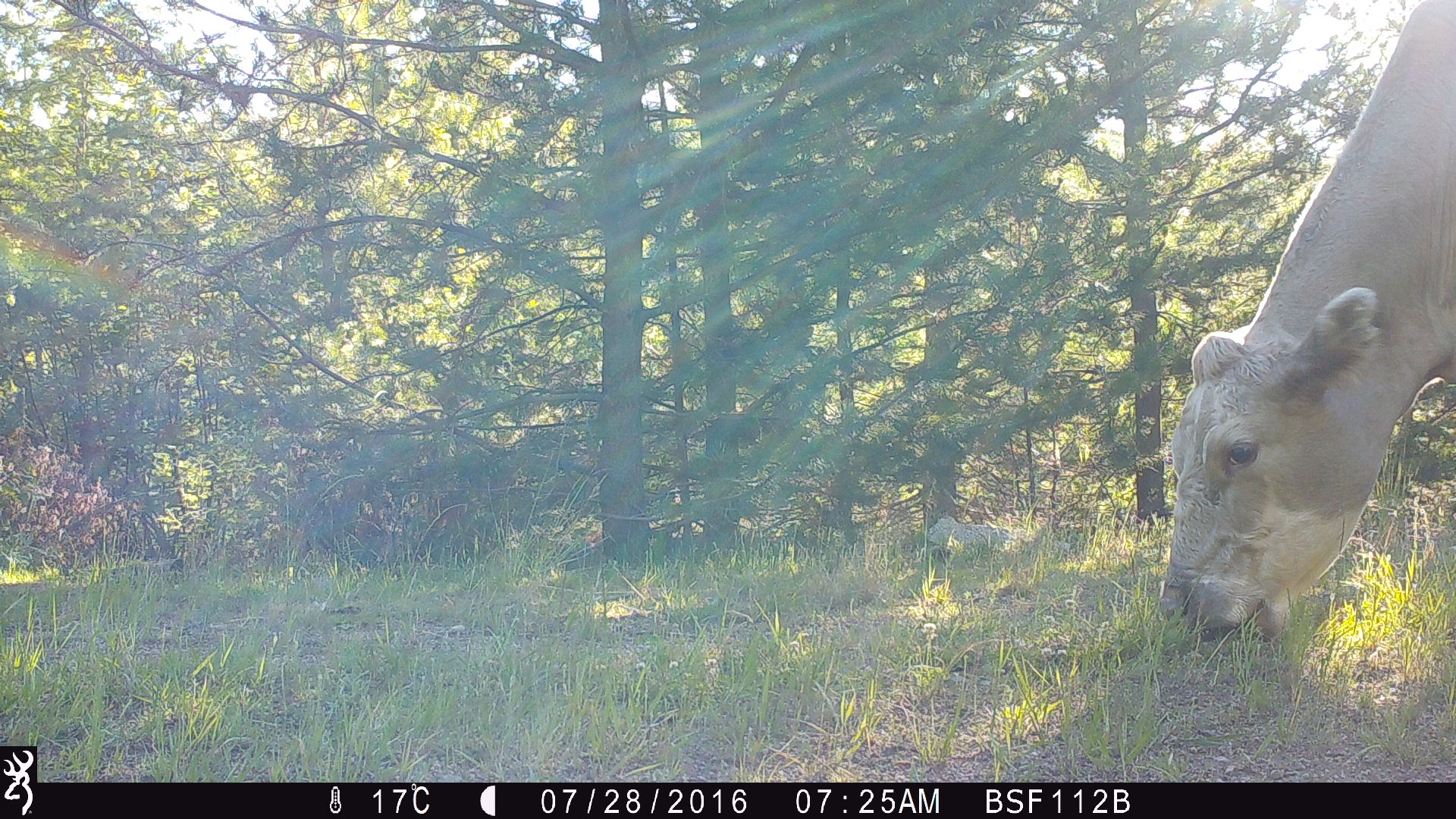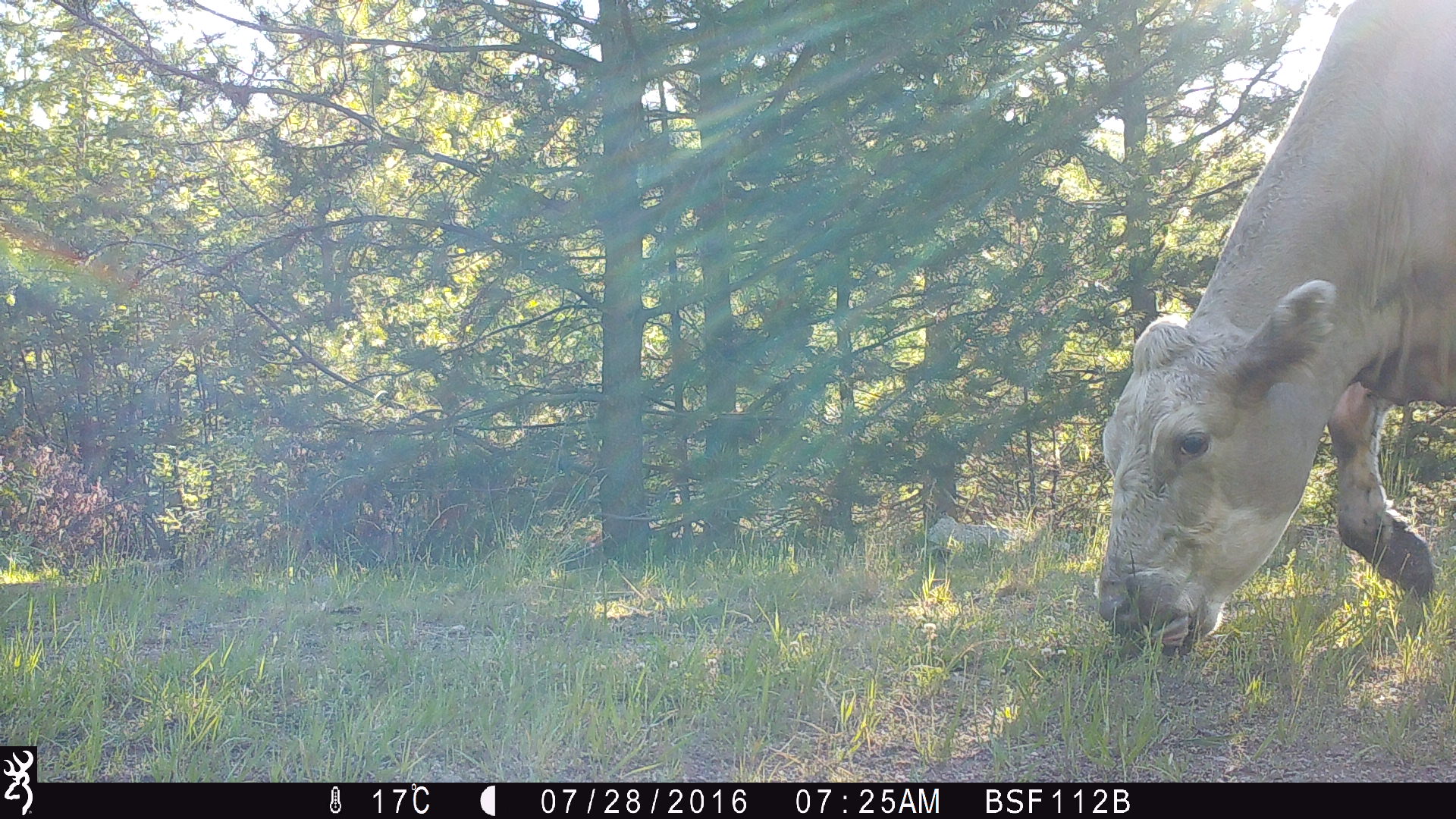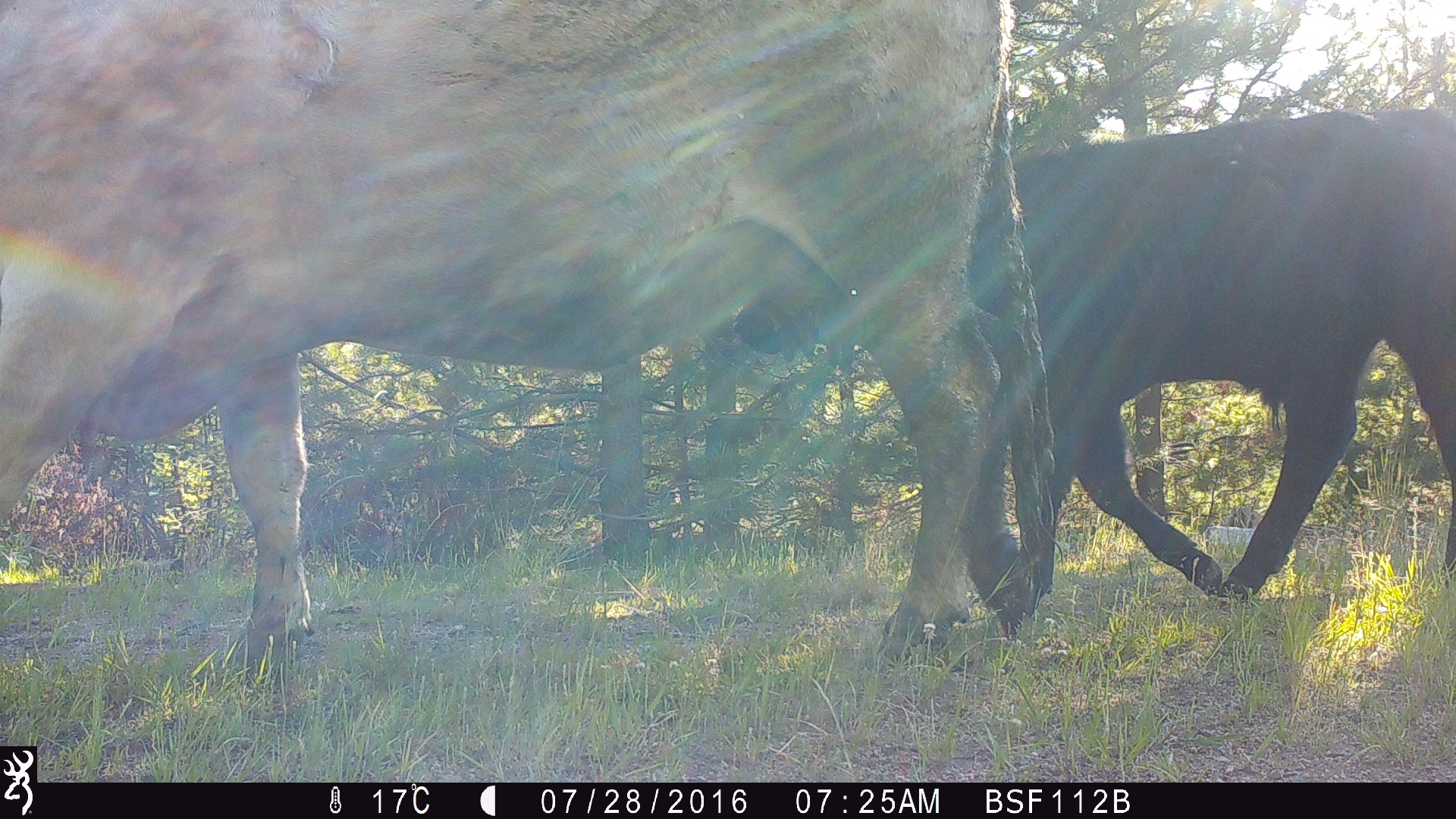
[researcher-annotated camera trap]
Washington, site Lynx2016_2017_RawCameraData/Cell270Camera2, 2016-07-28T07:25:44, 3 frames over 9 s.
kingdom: Animalia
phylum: Chordata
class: Mammalia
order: Artiodactyla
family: Bovidae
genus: Bos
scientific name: Bos taurus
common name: domestic cattle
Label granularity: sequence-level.